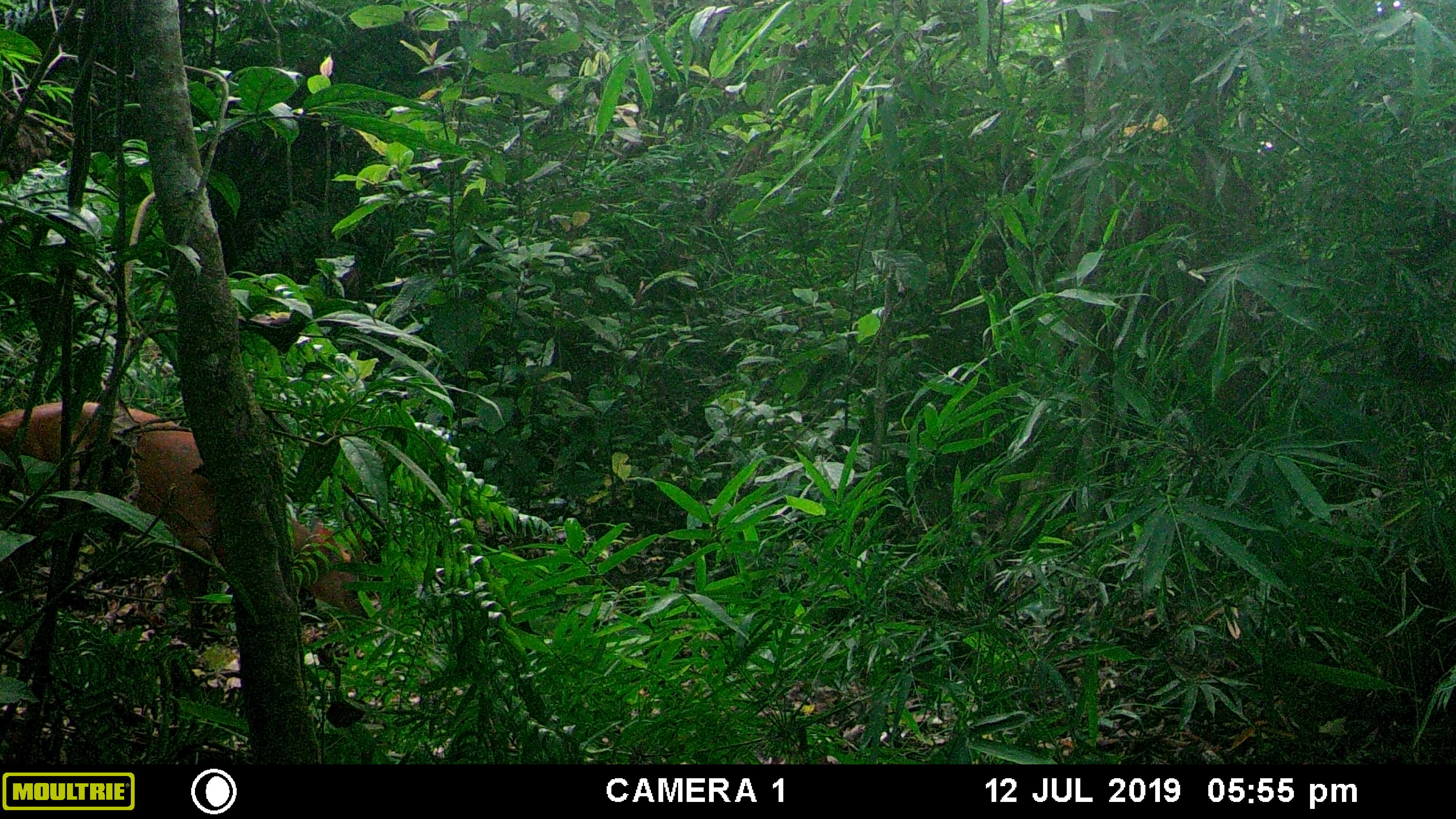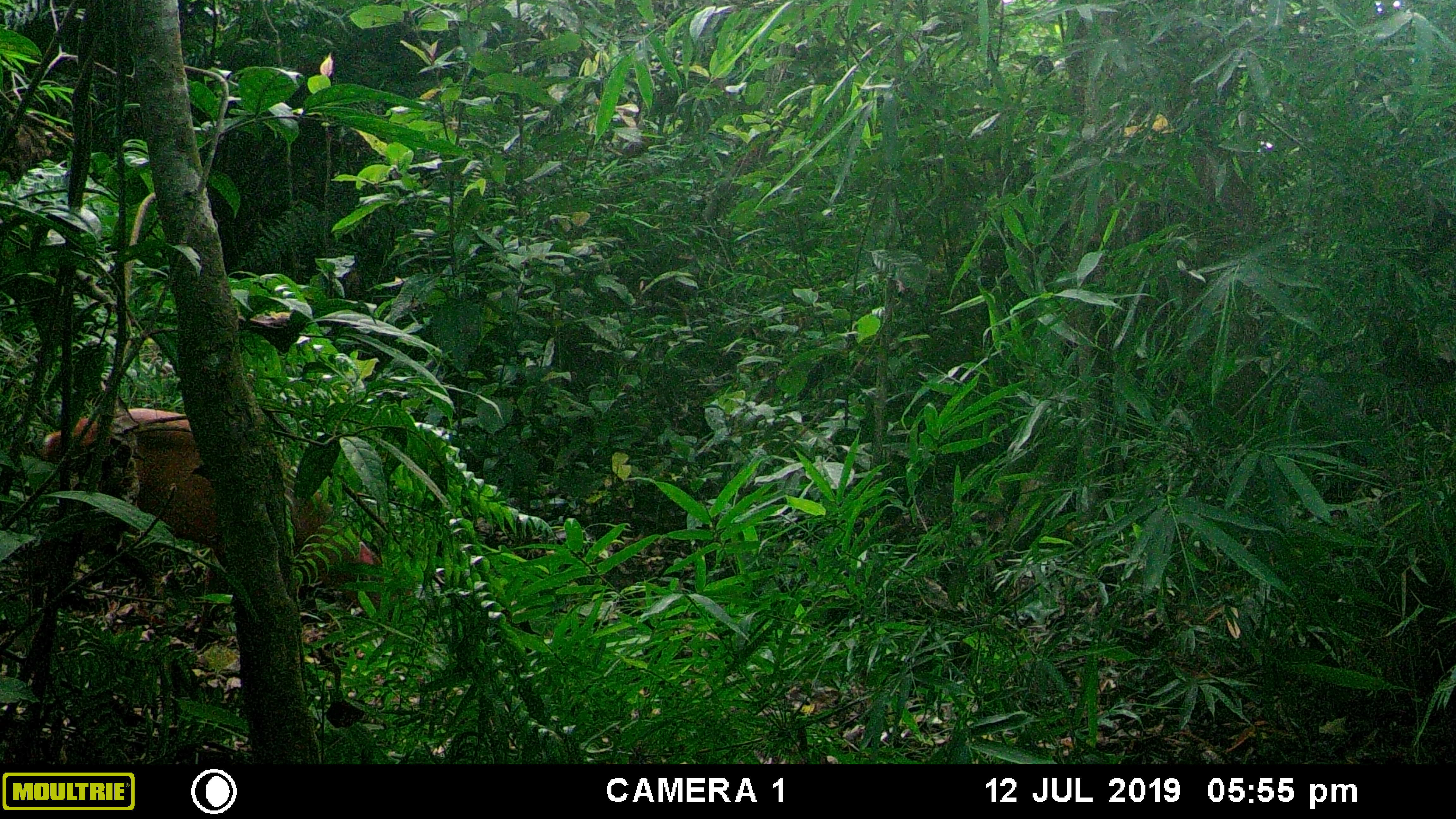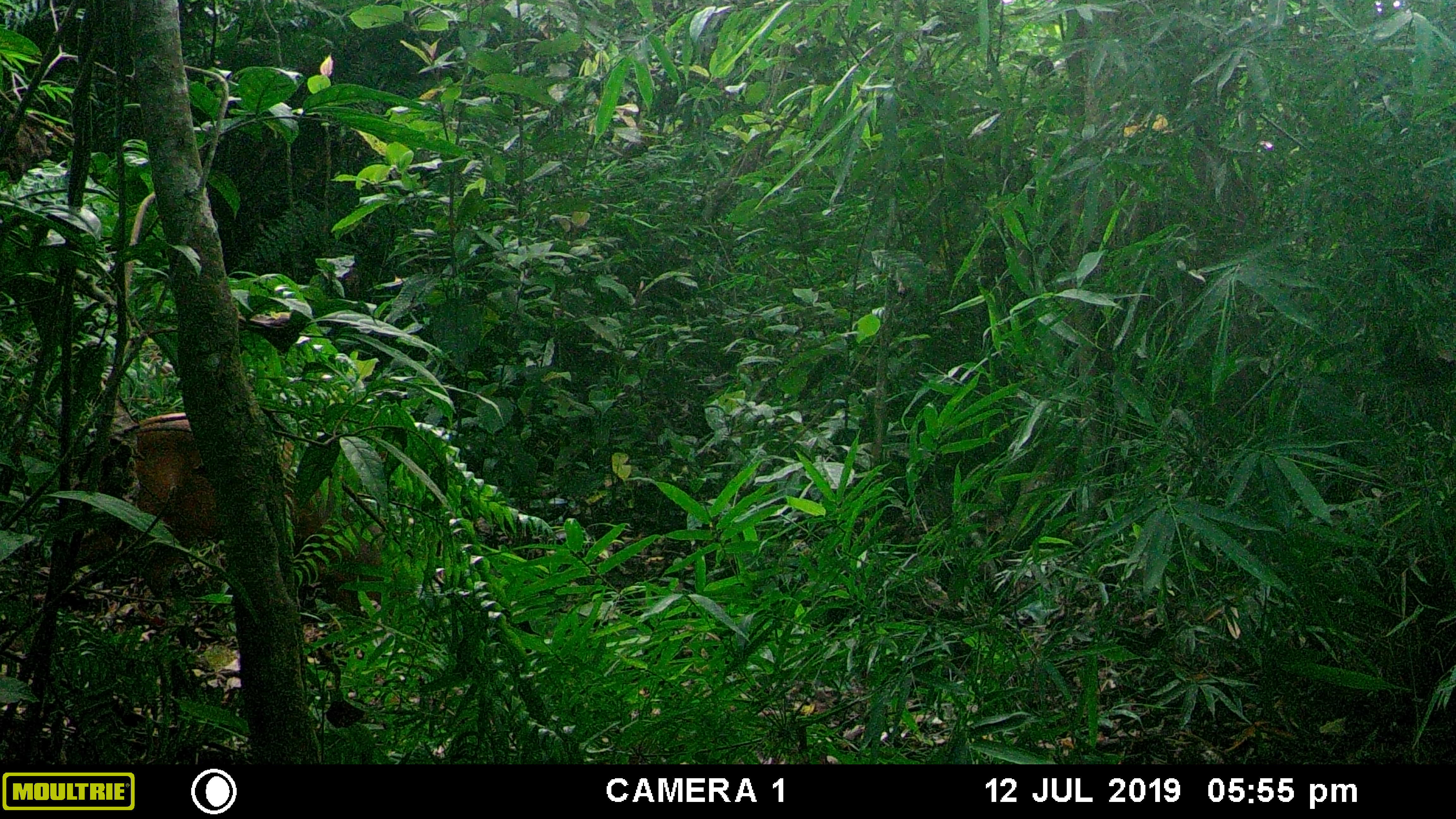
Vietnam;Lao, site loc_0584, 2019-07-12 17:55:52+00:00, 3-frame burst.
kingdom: Animalia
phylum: Chordata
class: Mammalia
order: Artiodactyla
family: Cervidae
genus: Muntiacus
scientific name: Muntiacus muntjak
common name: red muntjac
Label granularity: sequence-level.